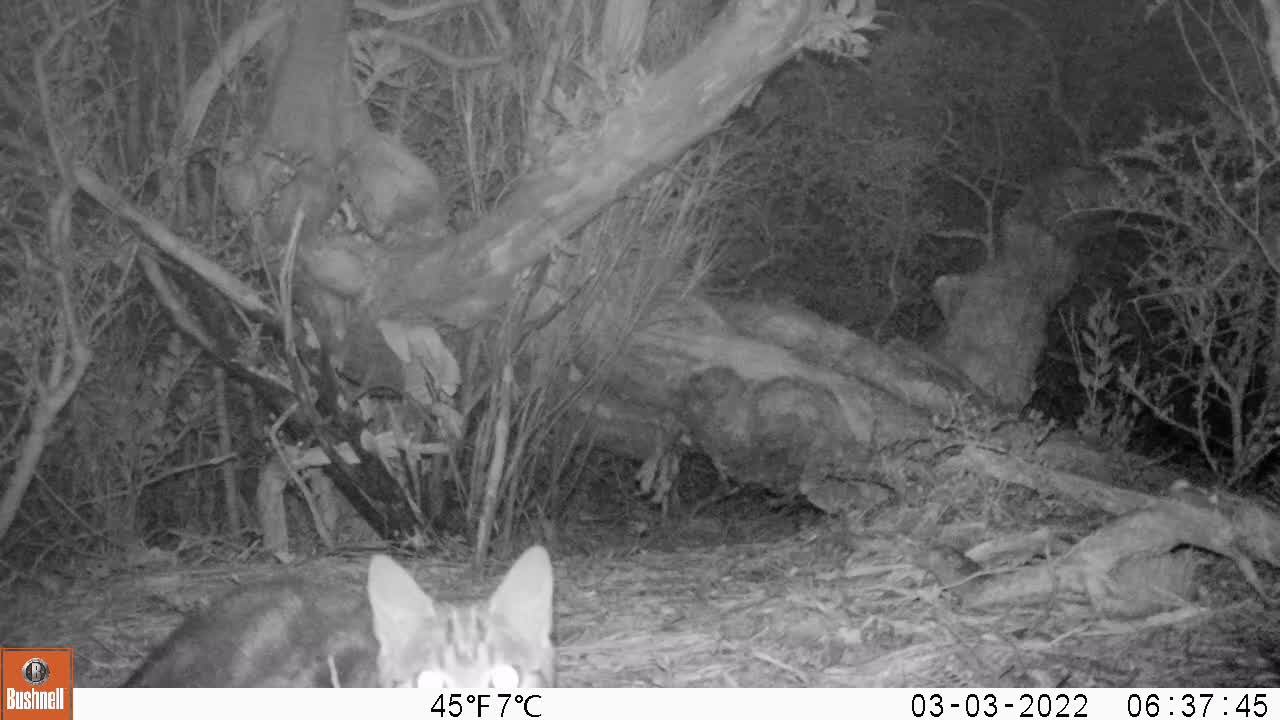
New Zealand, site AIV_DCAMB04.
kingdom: Animalia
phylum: Chordata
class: Mammalia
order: Carnivora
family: Felidae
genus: Felis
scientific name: Felis catus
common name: domestic cat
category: cat